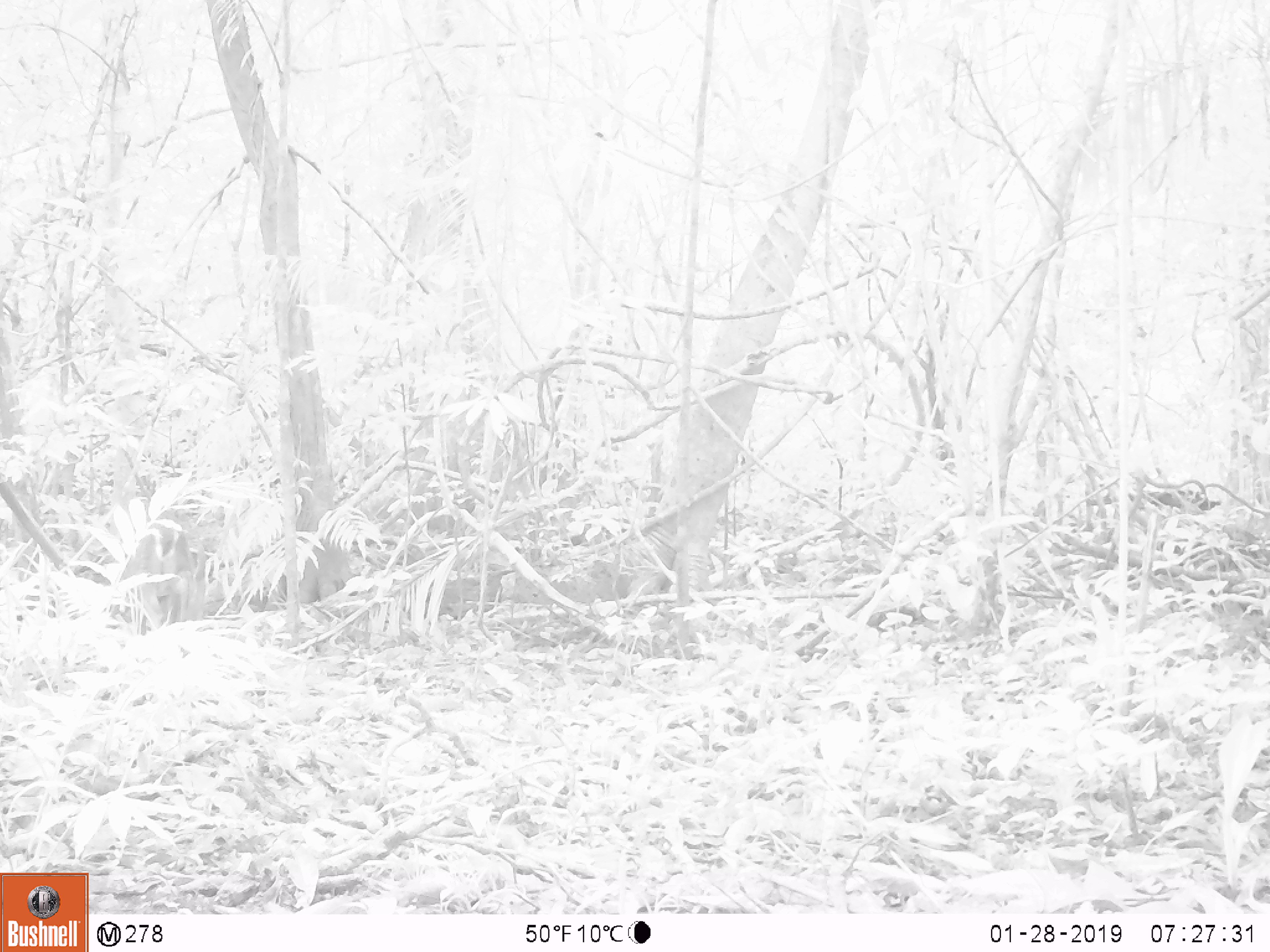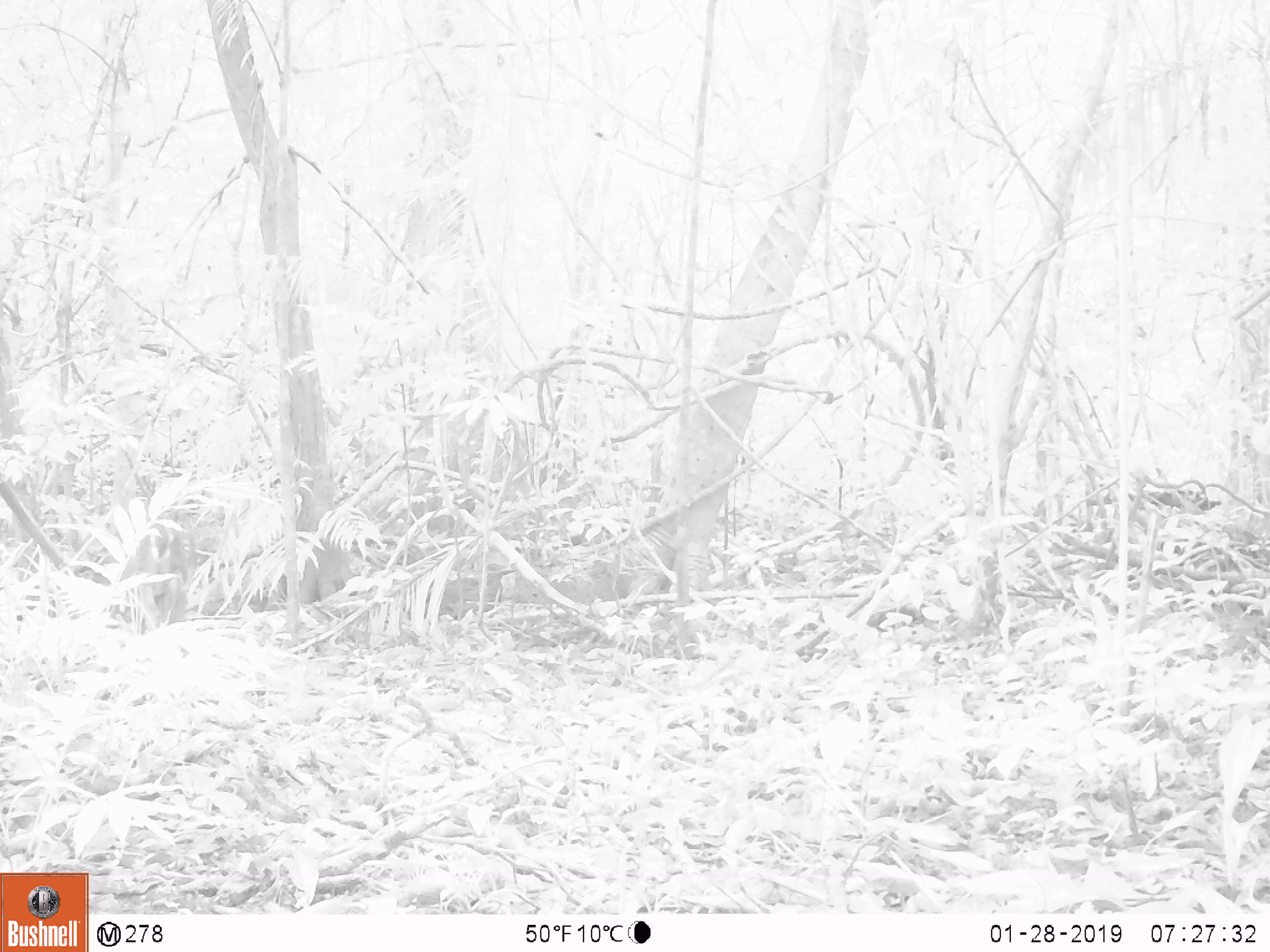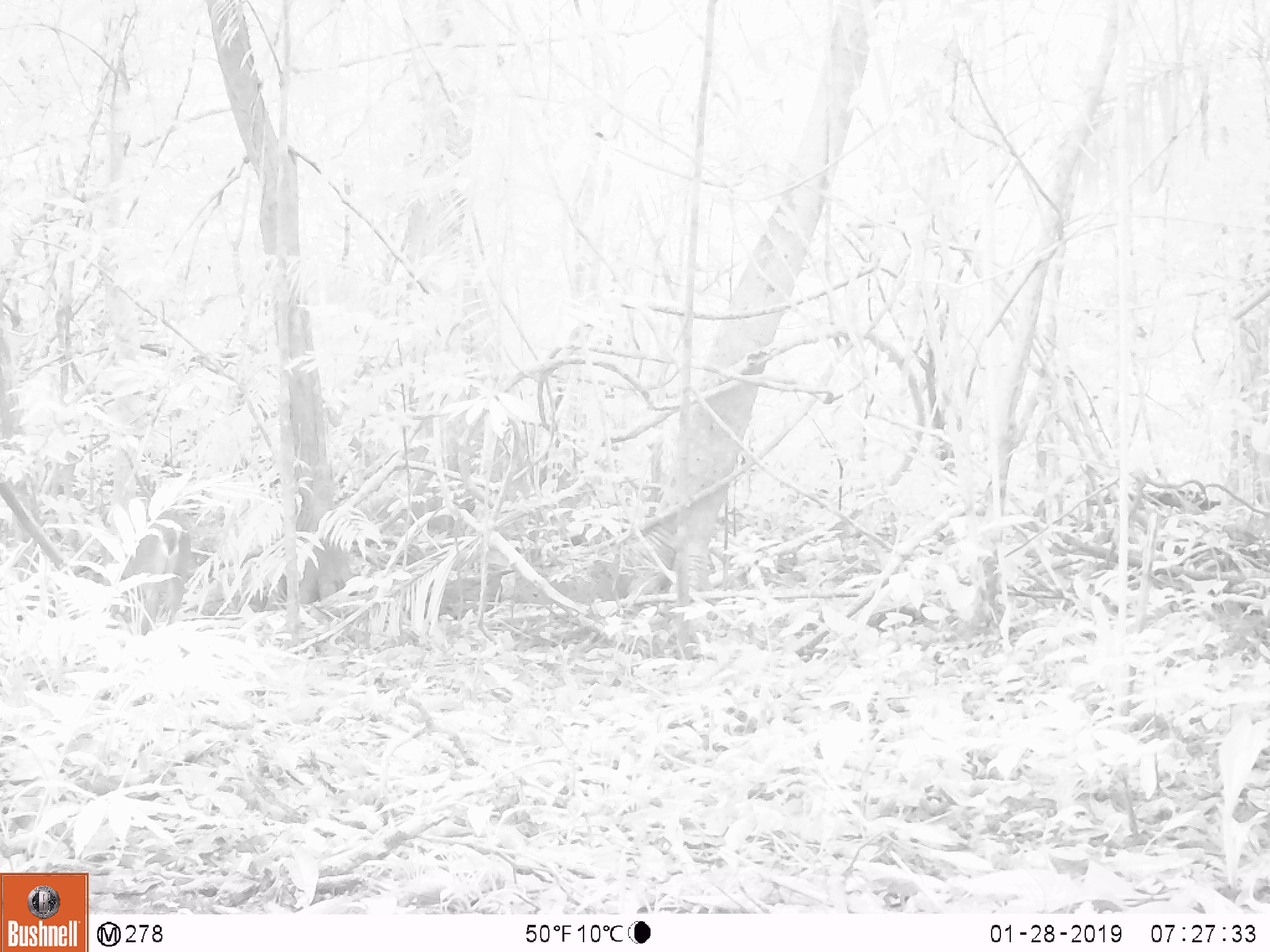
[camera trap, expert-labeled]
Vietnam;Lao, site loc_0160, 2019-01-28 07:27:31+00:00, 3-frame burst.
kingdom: Animalia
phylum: Chordata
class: Mammalia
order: Artiodactyla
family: Cervidae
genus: Muntiacus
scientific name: Muntiacus vuquangensis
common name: large-antlered muntjac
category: large antlered muntjac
Large antlered muntjac (large-antlered muntjac) (Muntiacus vuquangensis). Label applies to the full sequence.